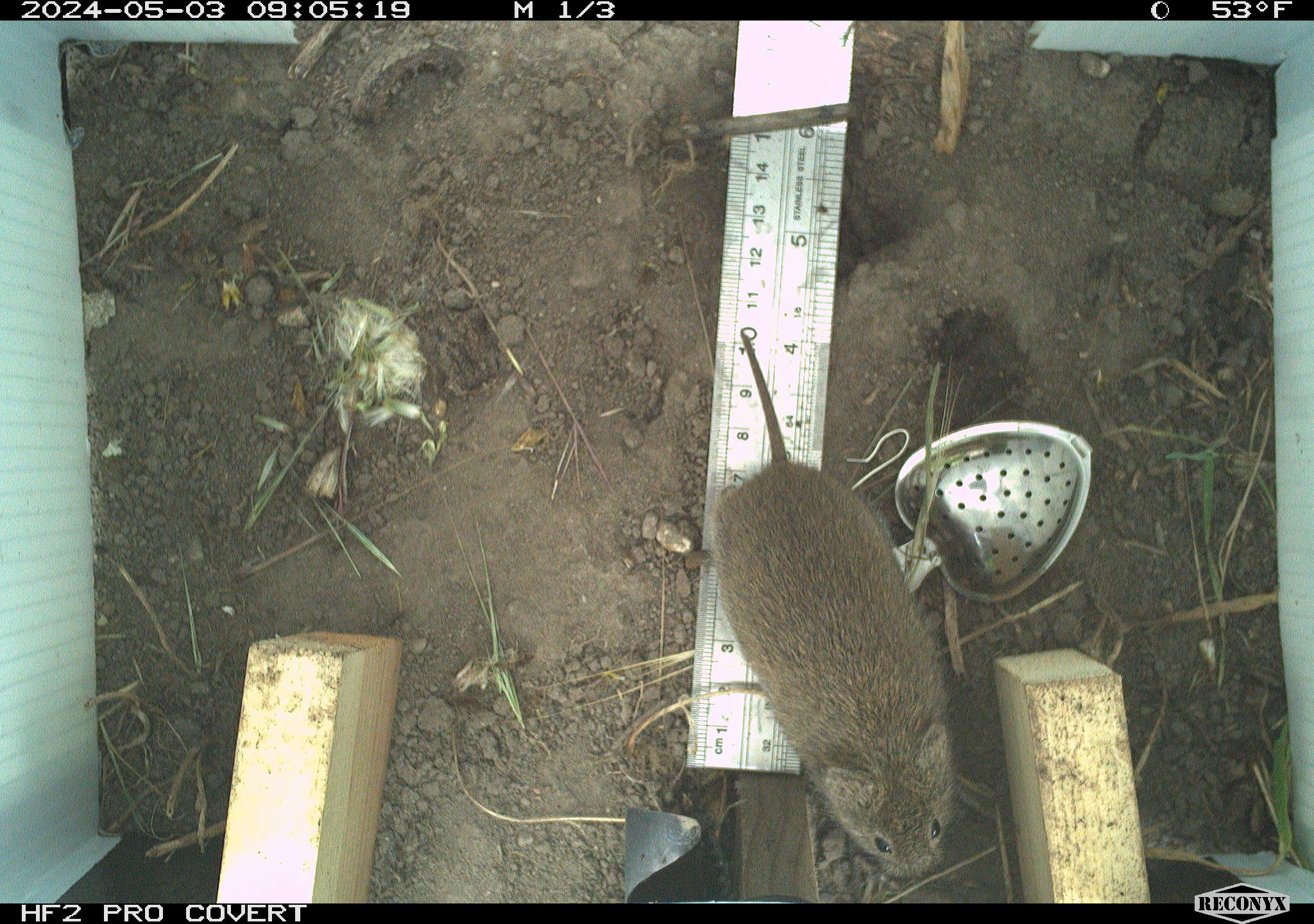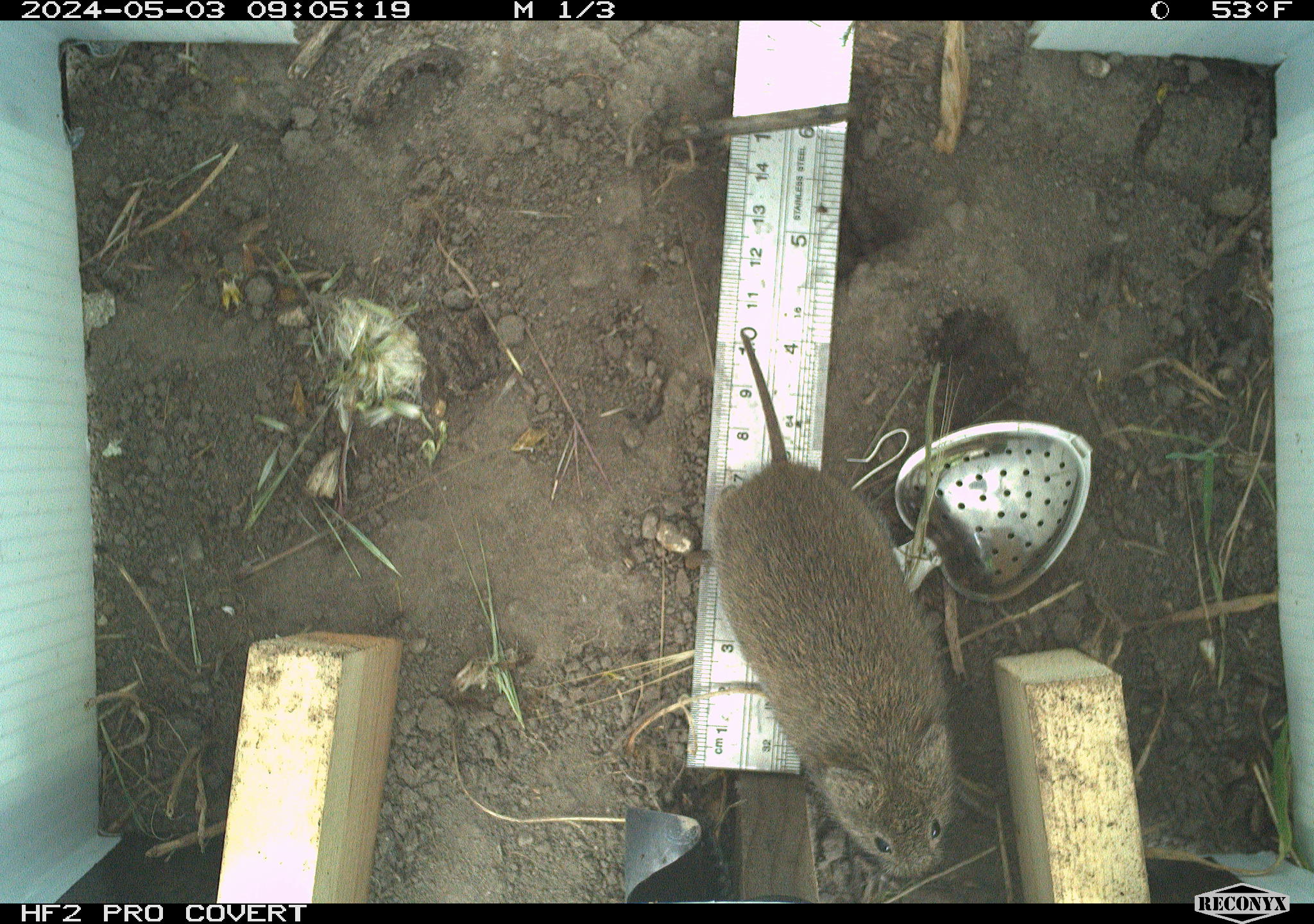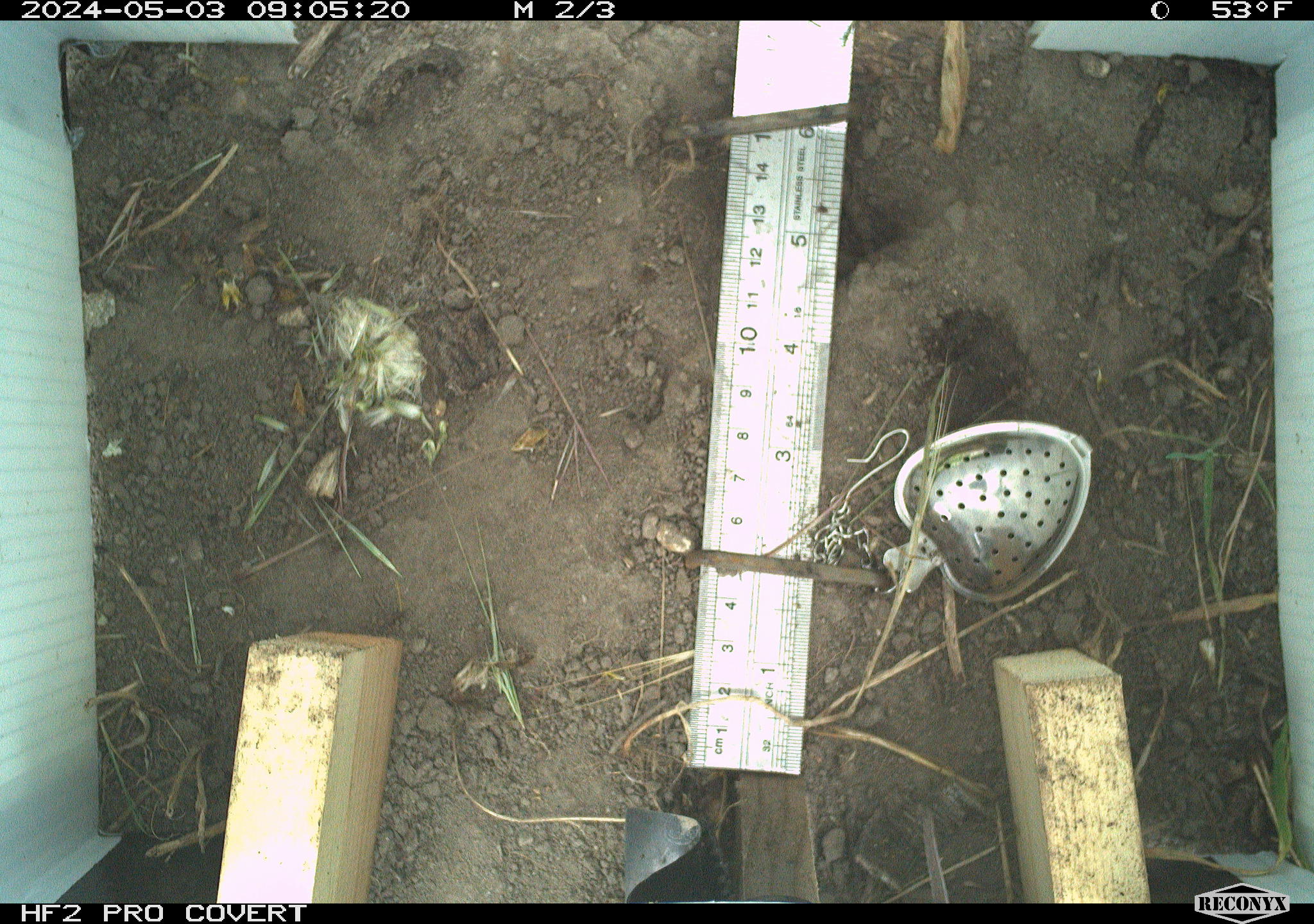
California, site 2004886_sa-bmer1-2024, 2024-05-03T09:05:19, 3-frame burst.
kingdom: Animalia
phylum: Chordata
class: Mammalia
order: Rodentia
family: Cricetidae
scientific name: Arvicolinae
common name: voles, lemmings, and muskrats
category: arvicolinae subfamily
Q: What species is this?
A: Arvicolinae subfamily (voles, lemmings, and muskrats) (Arvicolinae).